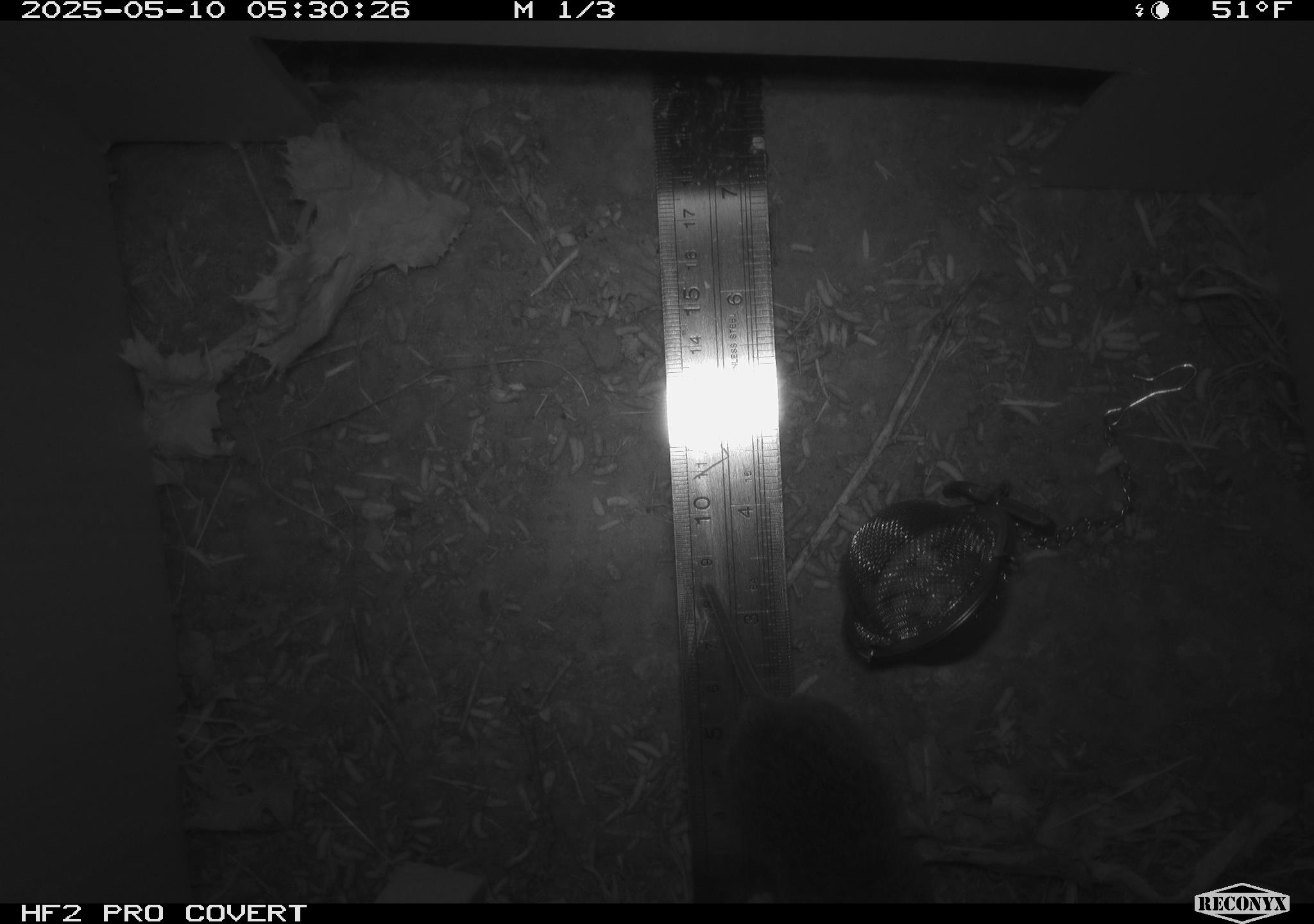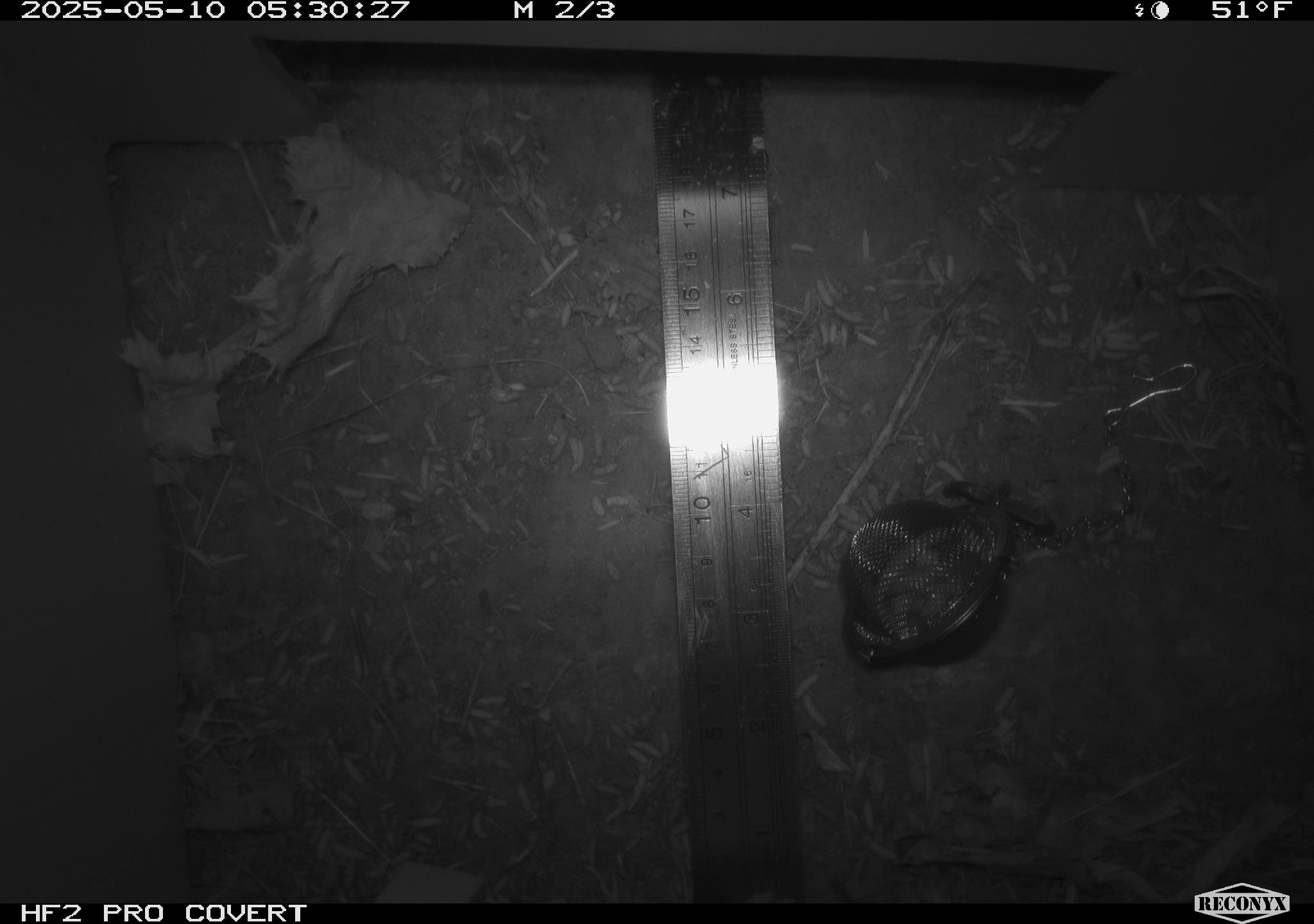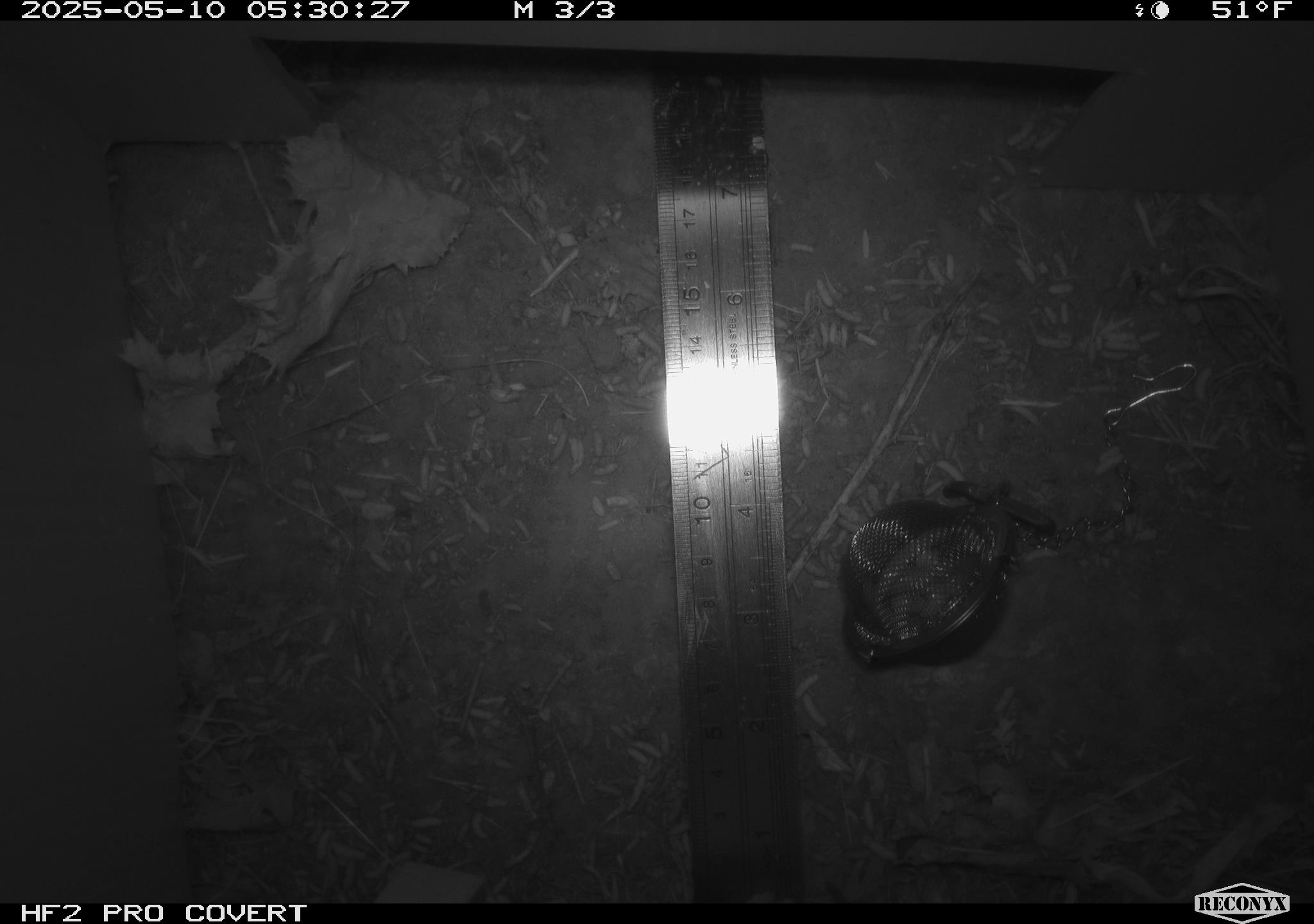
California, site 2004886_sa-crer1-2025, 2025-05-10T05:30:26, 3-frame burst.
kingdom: Animalia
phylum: Chordata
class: Mammalia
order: Rodentia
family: Cricetidae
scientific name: Arvicolinae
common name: voles, lemmings, and muskrats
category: arvicolinae subfamily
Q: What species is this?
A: Arvicolinae subfamily (voles, lemmings, and muskrats) (Arvicolinae).